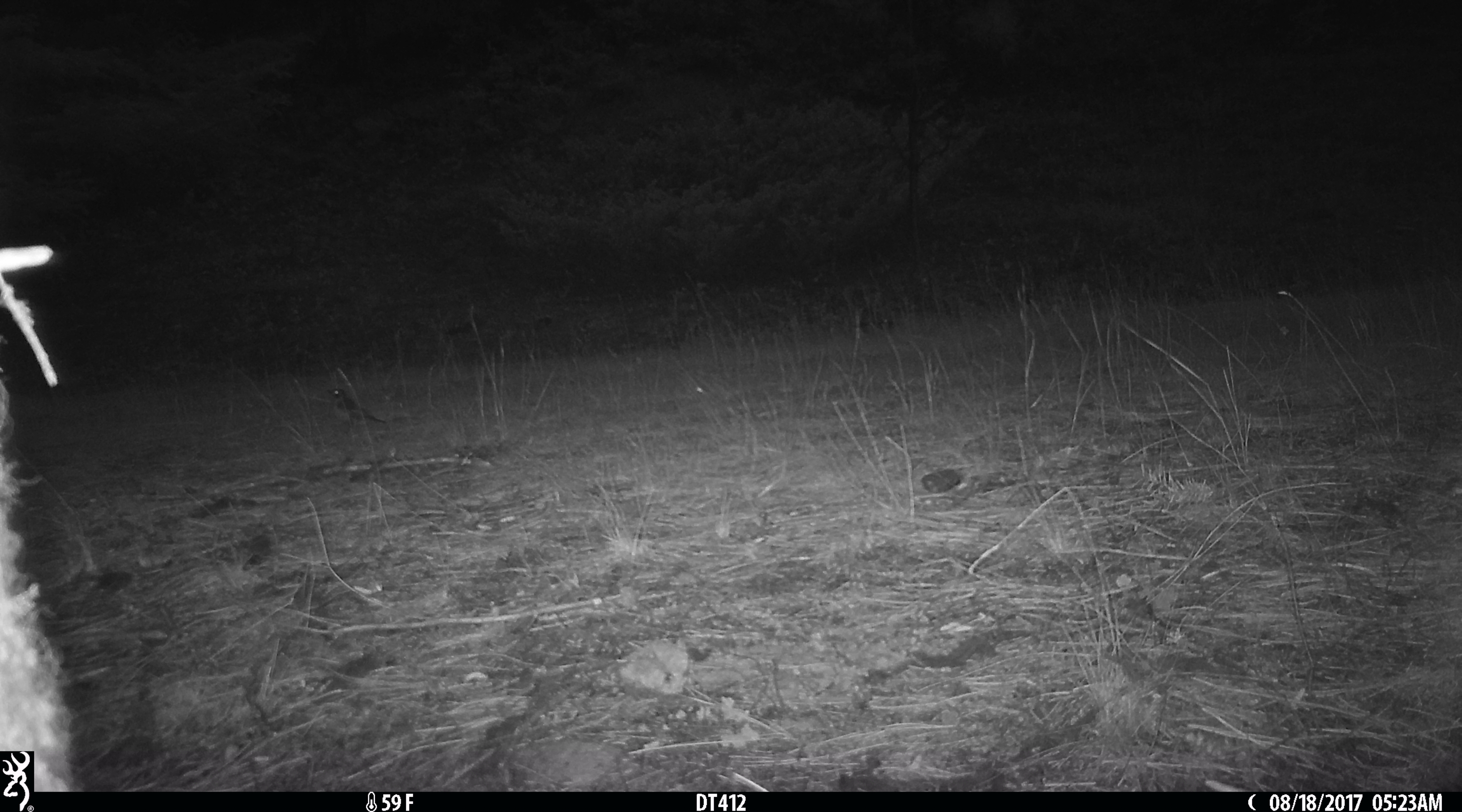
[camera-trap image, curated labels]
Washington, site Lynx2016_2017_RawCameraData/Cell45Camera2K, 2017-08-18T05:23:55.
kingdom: Animalia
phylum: Chordata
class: Aves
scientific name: Aves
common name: birds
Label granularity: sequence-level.